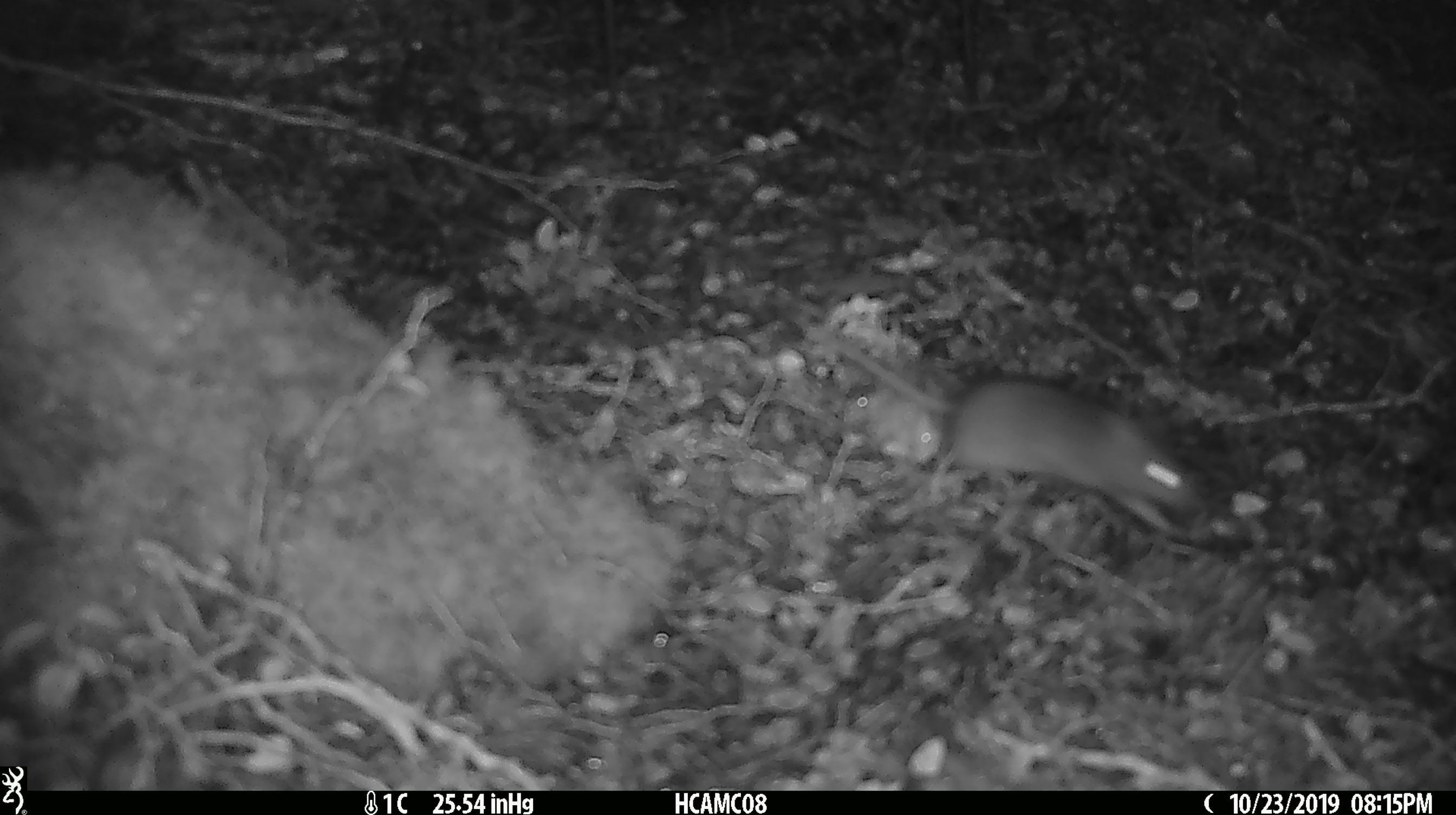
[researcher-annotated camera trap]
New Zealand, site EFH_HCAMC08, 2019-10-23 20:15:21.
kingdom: Animalia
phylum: Chordata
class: Mammalia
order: Rodentia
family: Muridae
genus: Mus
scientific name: Mus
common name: mouse